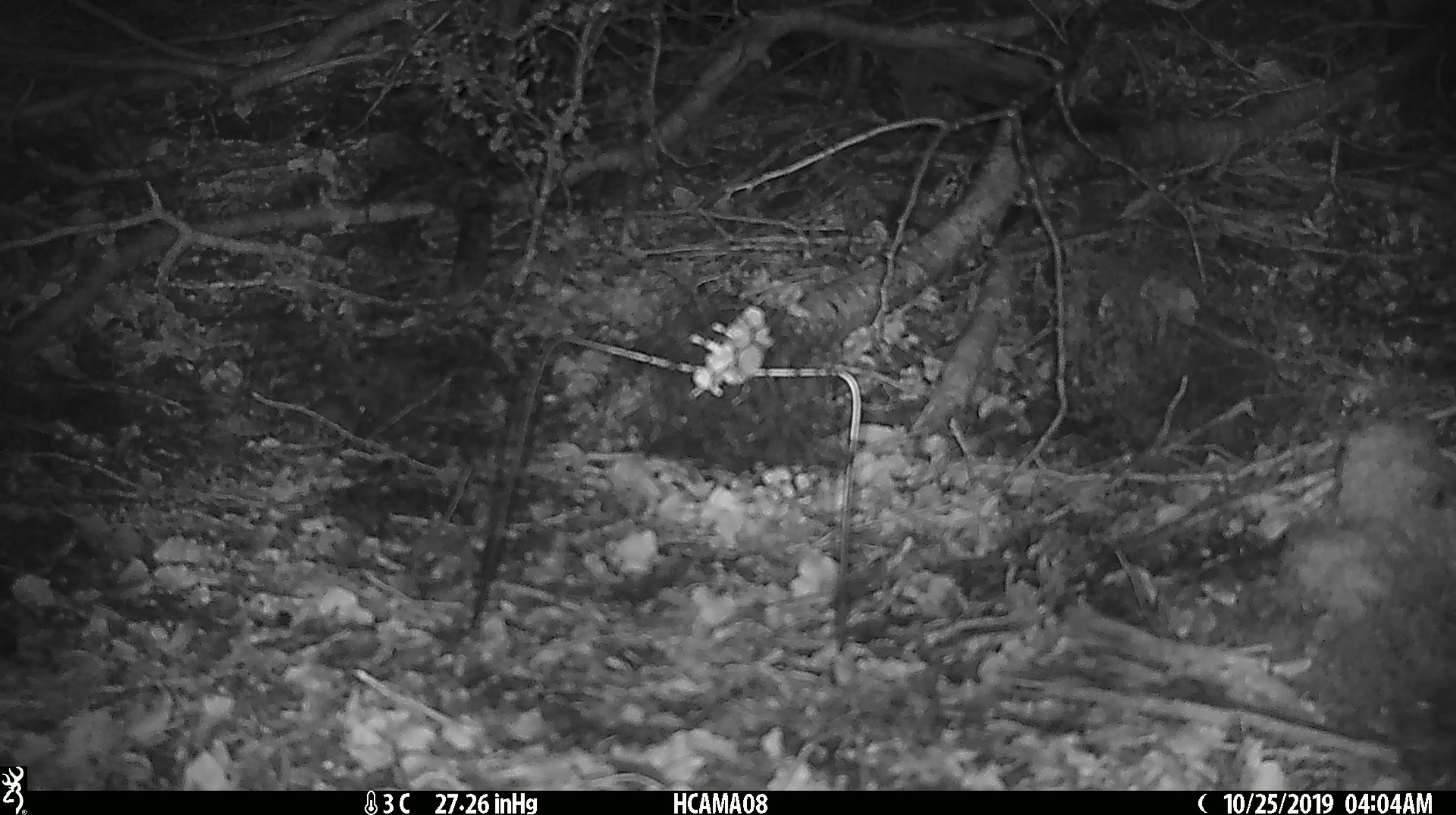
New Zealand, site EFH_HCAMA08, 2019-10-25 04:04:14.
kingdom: Animalia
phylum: Chordata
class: Mammalia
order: Rodentia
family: Muridae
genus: Mus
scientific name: Mus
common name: mouse